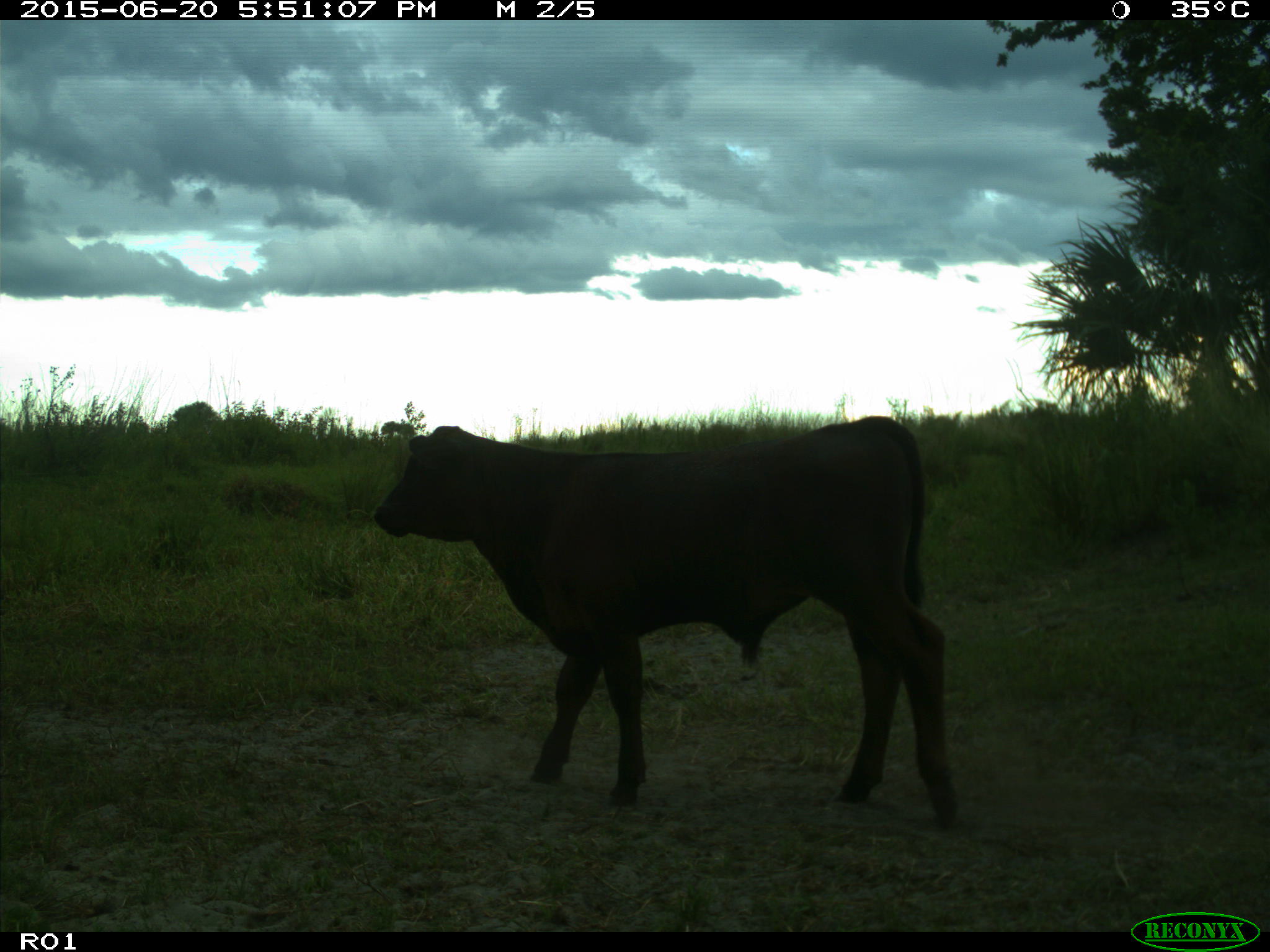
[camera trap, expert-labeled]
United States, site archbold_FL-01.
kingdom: Animalia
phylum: Chordata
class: Mammalia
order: Artiodactyla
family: Bovidae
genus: Bos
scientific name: Bos taurus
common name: domestic cow